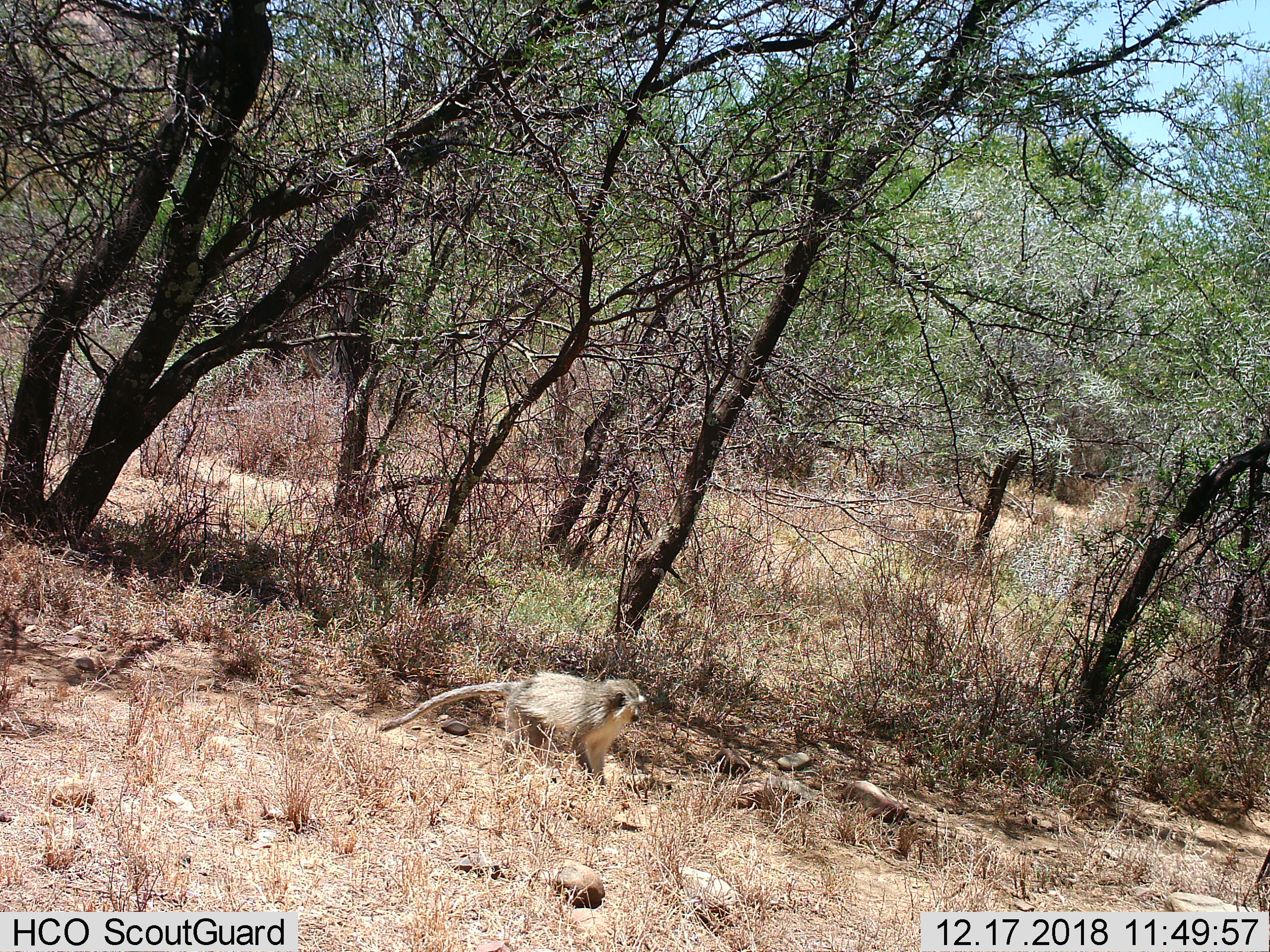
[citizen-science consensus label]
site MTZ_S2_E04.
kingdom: Animalia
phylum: Chordata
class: Mammalia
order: Primates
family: Cercopithecidae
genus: Chlorocebus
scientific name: Chlorocebus pygerythrus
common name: vervet monkey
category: monkeyvervet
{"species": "monkeyvervet (vervet monkey) (Chlorocebus pygerythrus)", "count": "1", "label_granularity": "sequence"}